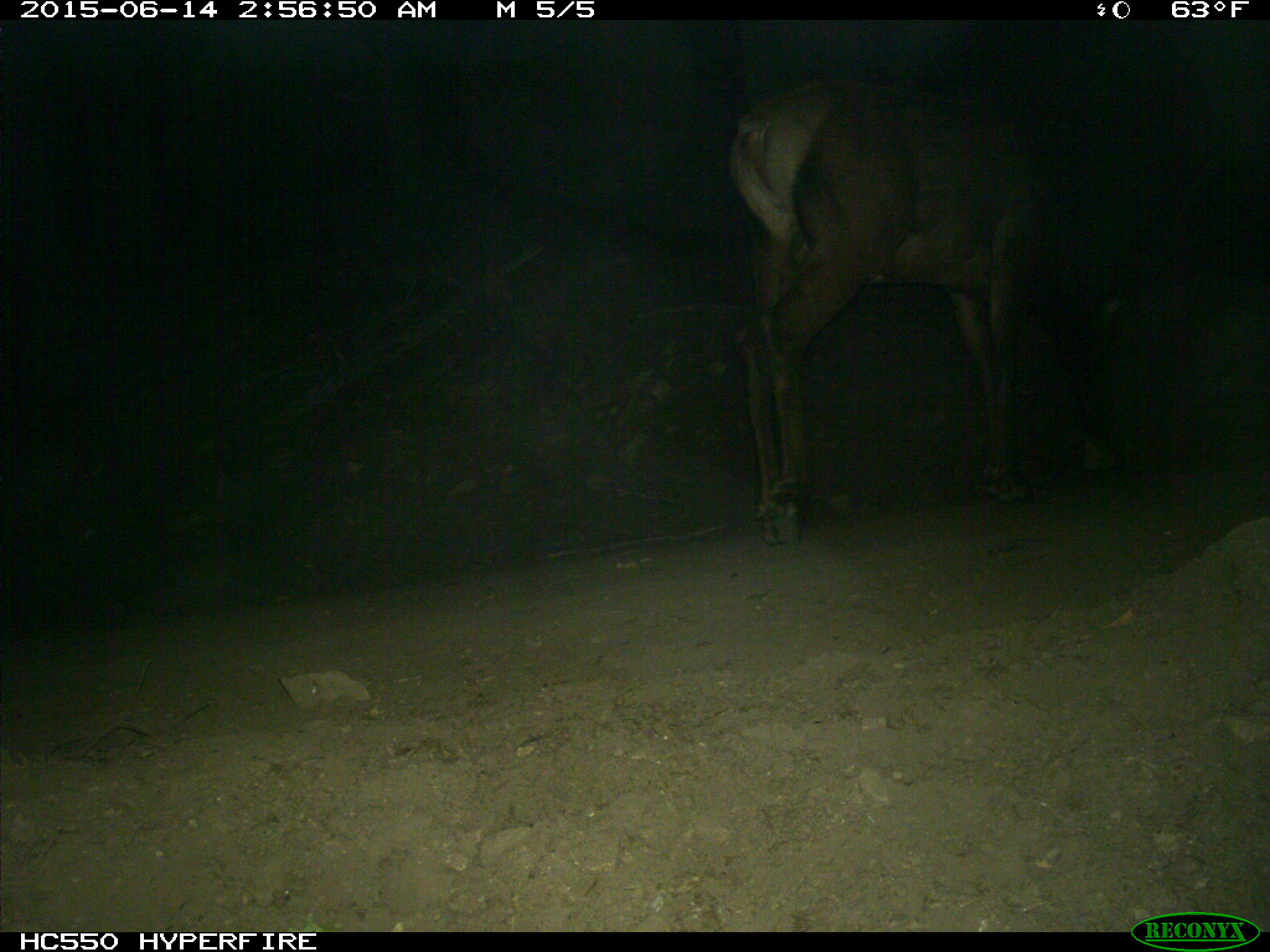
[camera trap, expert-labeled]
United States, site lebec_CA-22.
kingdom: Animalia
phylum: Chordata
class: Mammalia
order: Artiodactyla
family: Cervidae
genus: Cervus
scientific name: Cervus canadensis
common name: elk